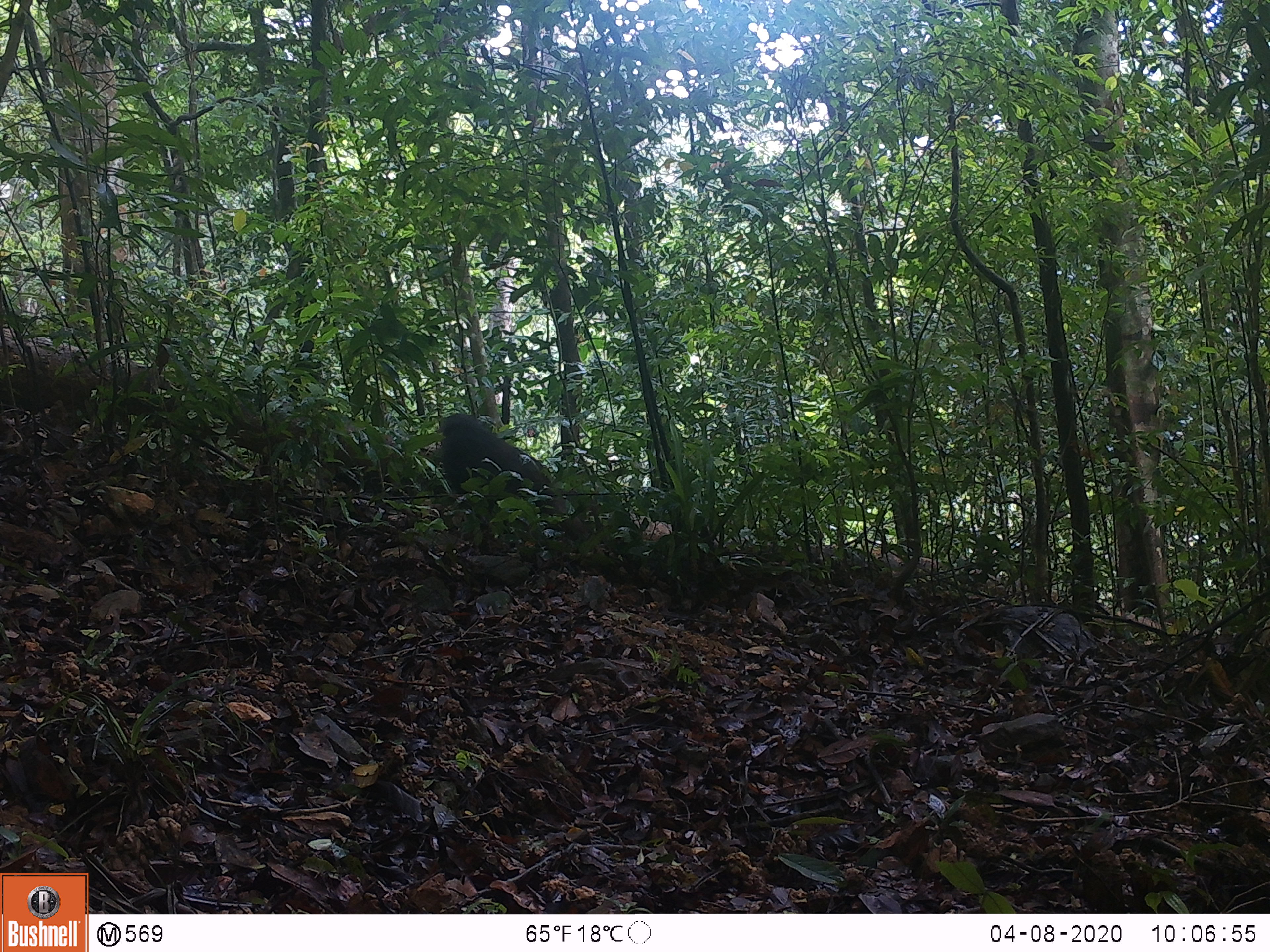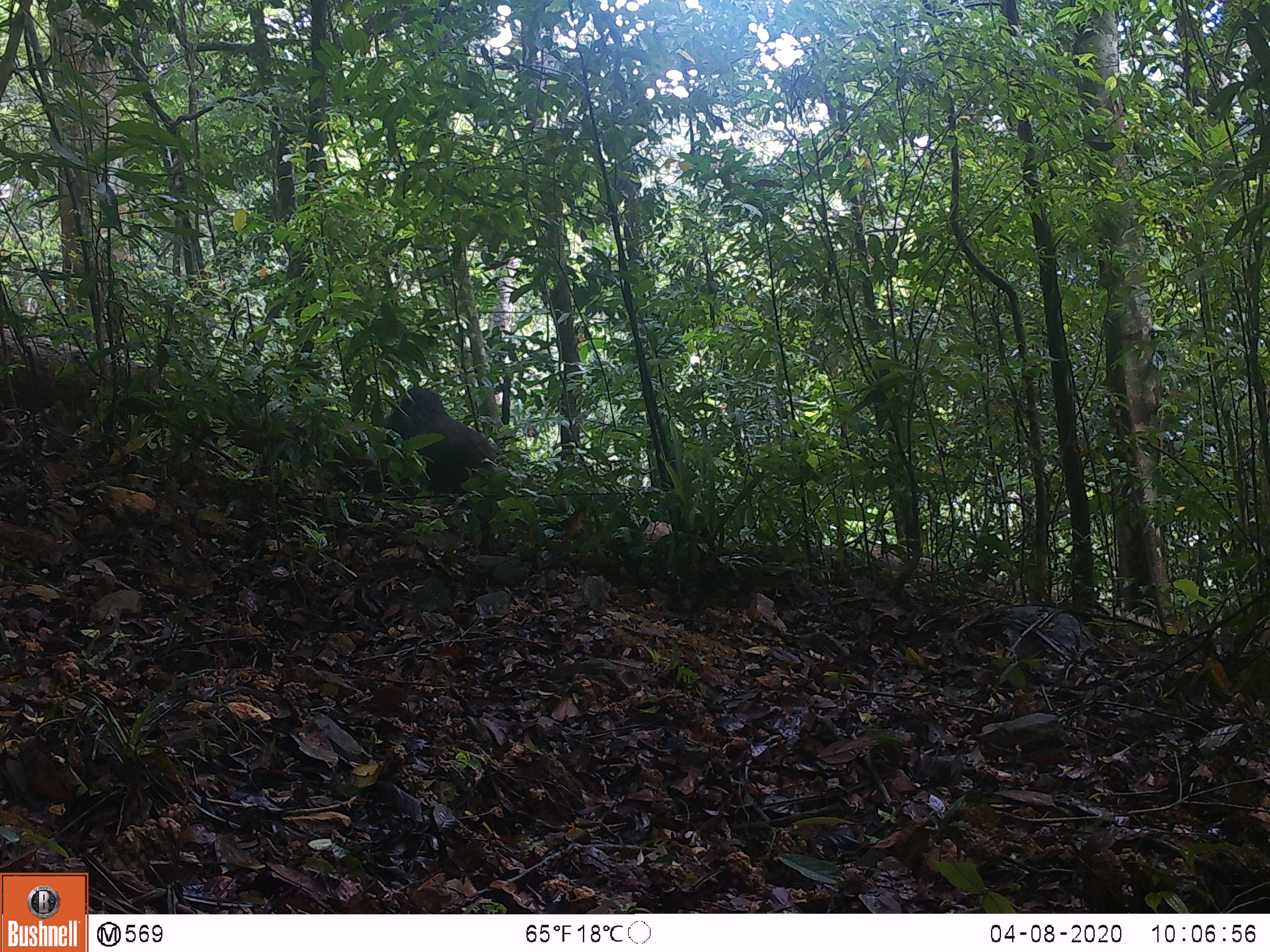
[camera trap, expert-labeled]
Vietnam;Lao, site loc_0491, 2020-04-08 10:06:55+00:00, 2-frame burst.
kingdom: Animalia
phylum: Chordata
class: Mammalia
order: Primates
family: Cercopithecidae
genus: Macaca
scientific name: Macaca arctoides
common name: stump-tailed macaque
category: stump tailed macaque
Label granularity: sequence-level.